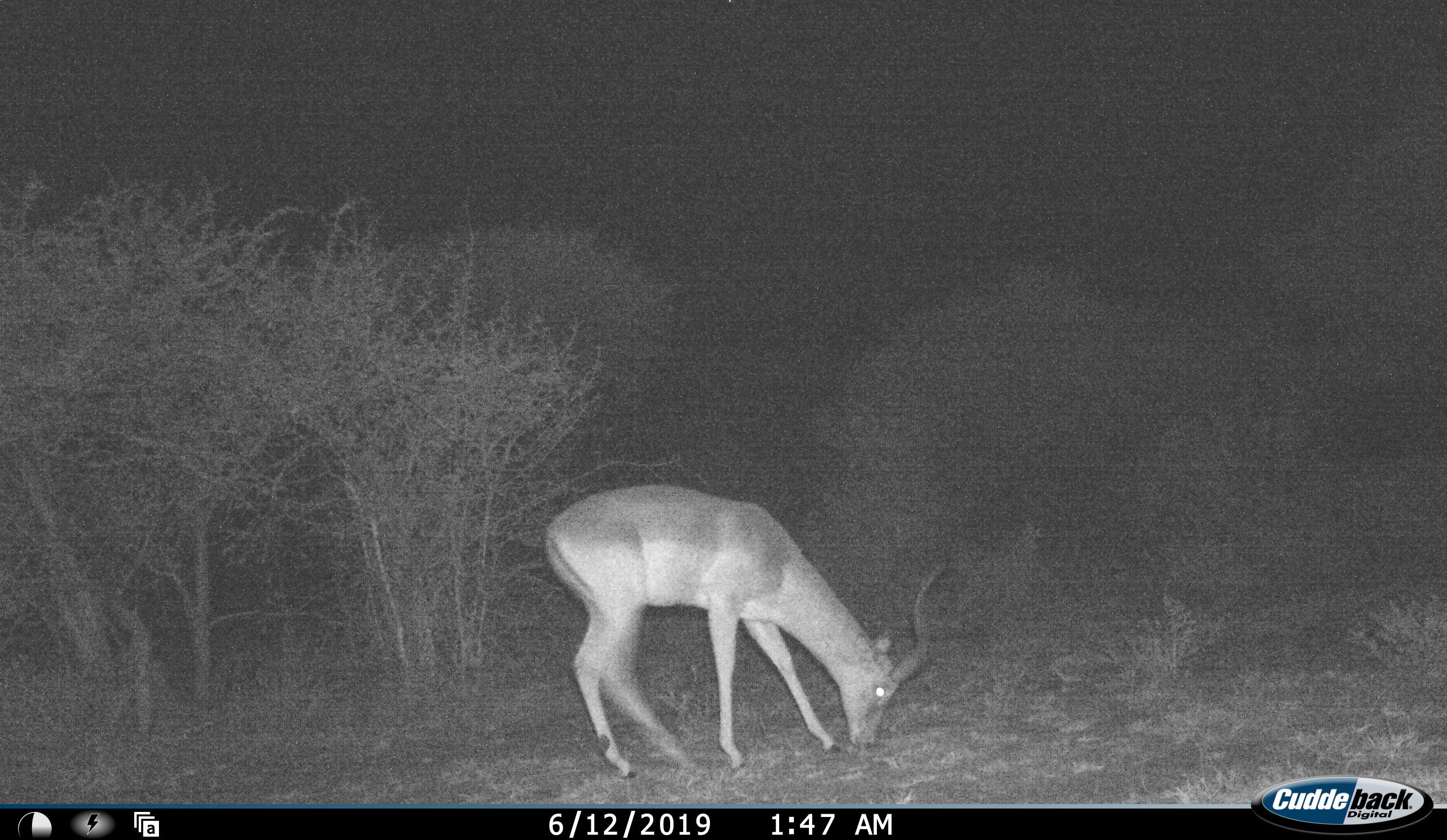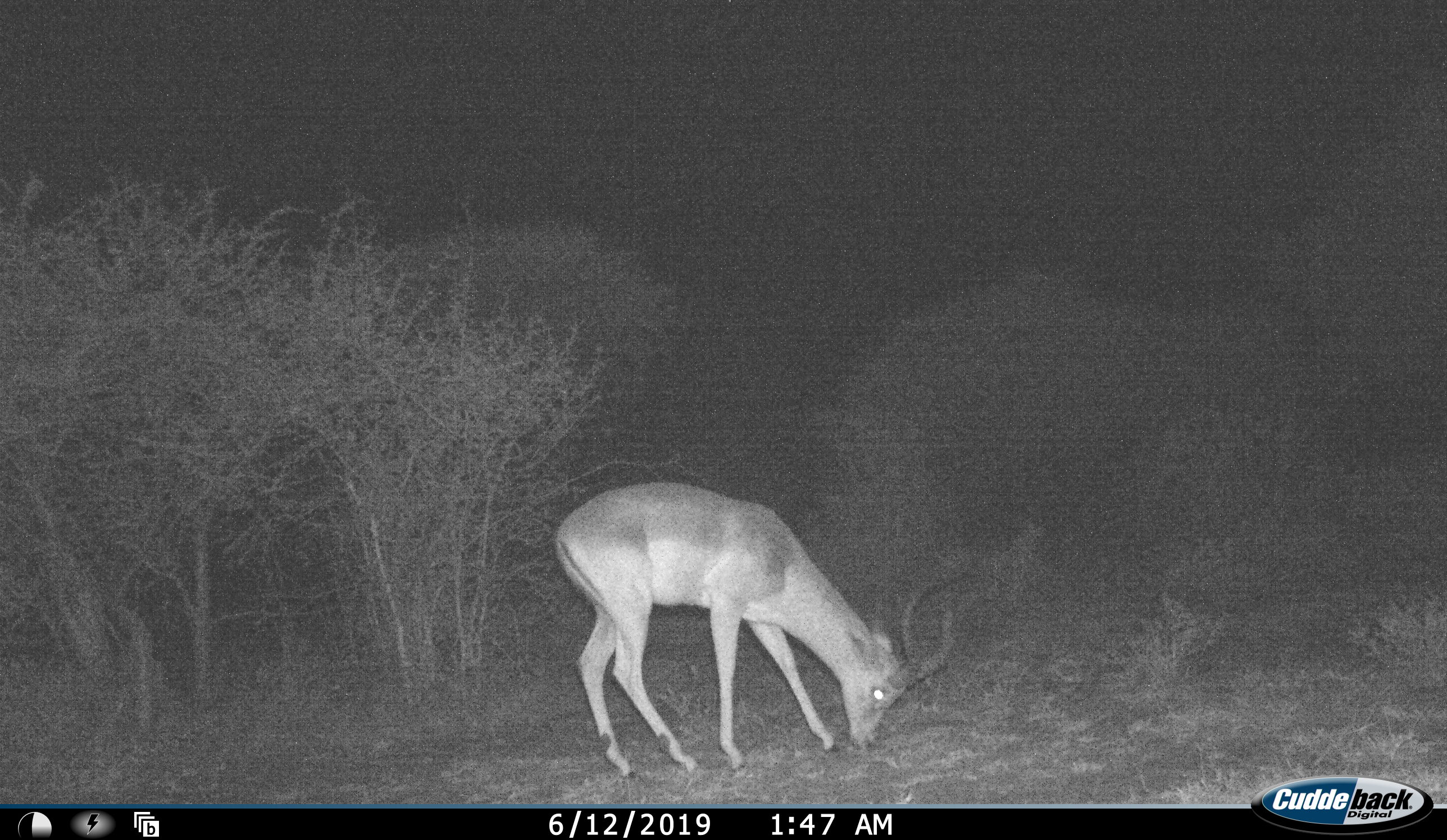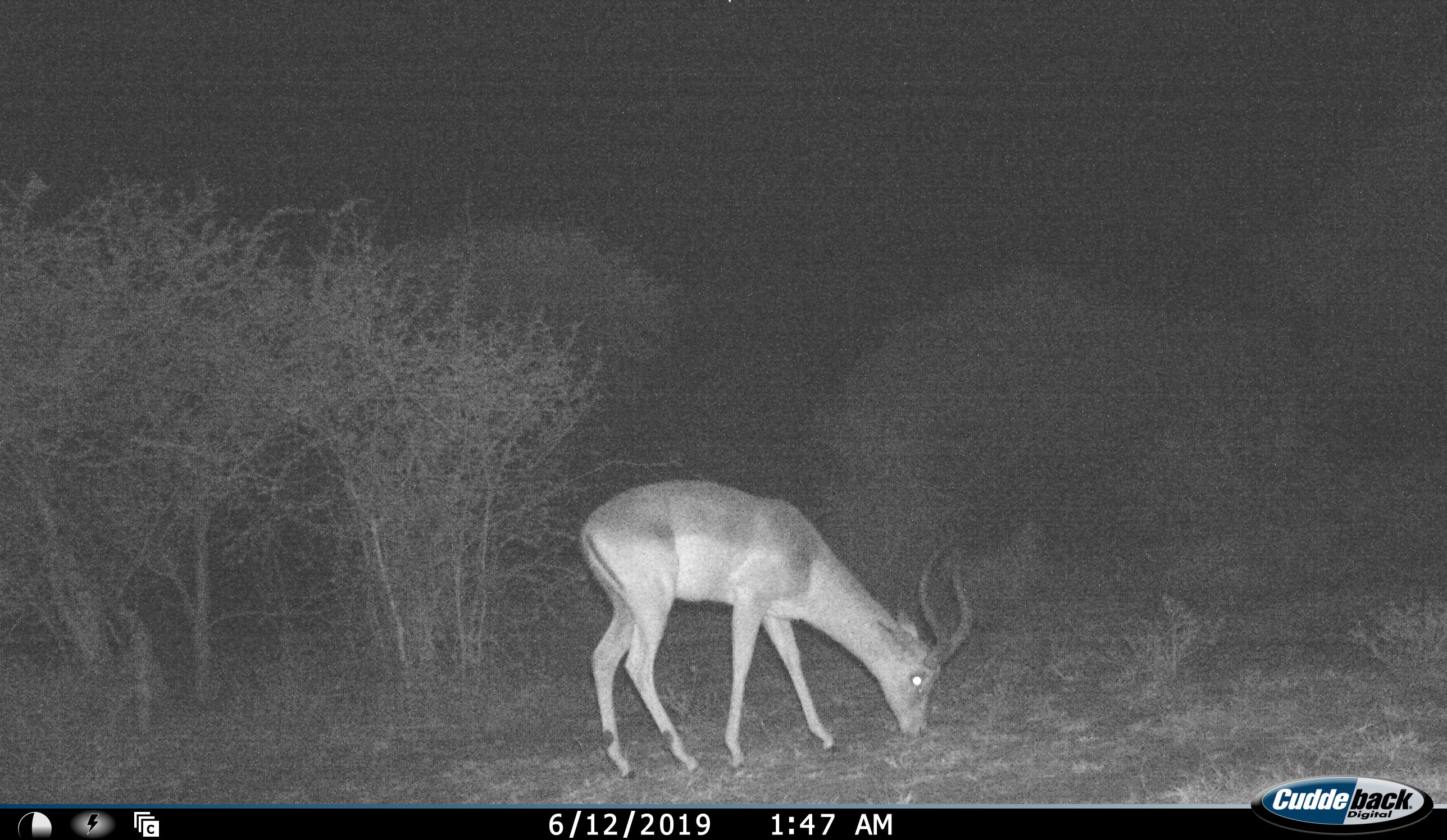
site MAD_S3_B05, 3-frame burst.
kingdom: Animalia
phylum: Chordata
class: Mammalia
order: Artiodactyla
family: Bovidae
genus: Aepyceros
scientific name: Aepyceros melampus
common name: impala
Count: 1.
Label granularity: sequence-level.